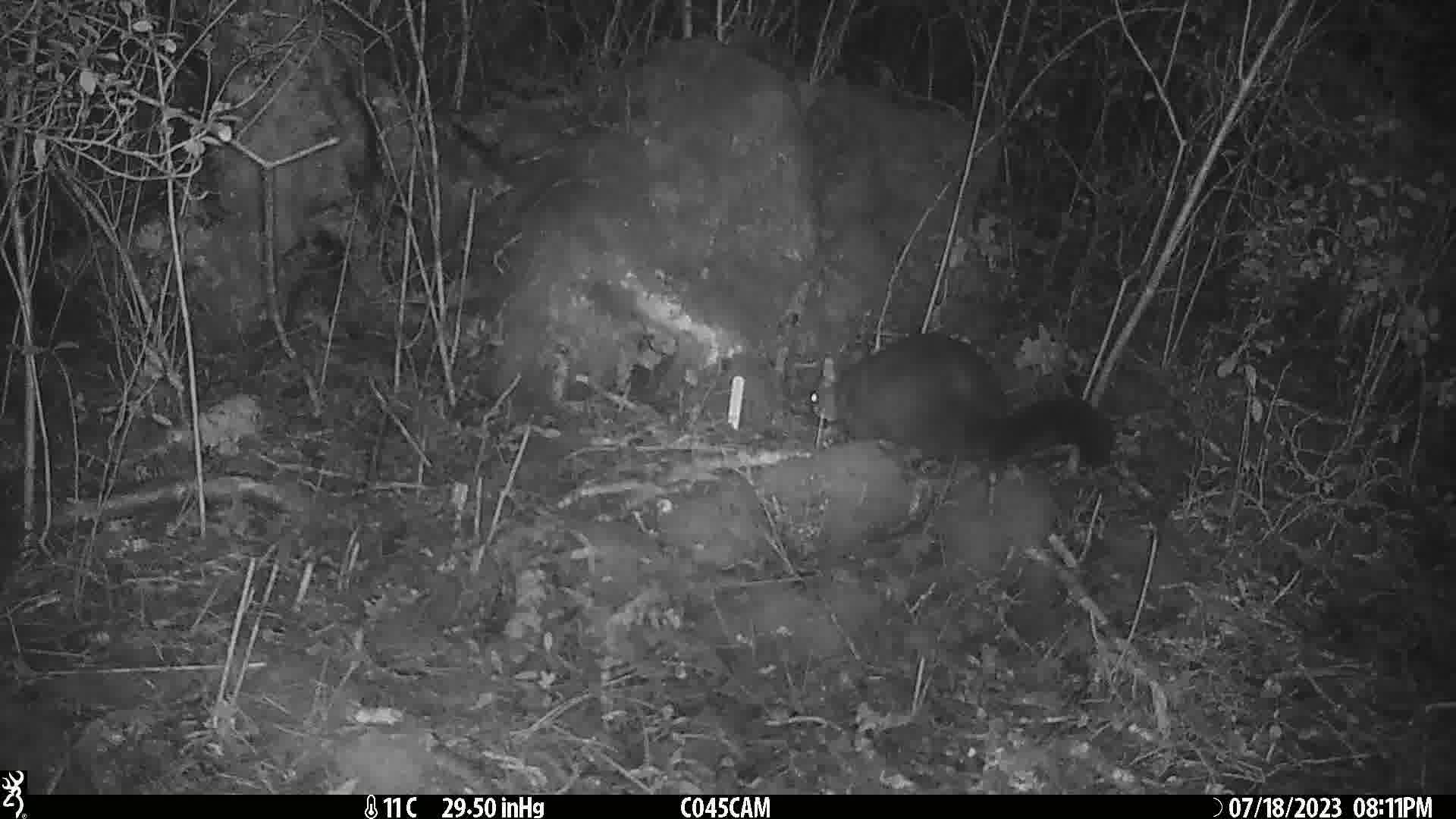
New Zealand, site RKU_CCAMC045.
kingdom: Animalia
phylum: Chordata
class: Mammalia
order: Diprotodontia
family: Phalangeridae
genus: Trichosurus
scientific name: Trichosurus vulpecula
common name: common brushtail possum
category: possum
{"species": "possum (common brushtail possum) (Trichosurus vulpecula)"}